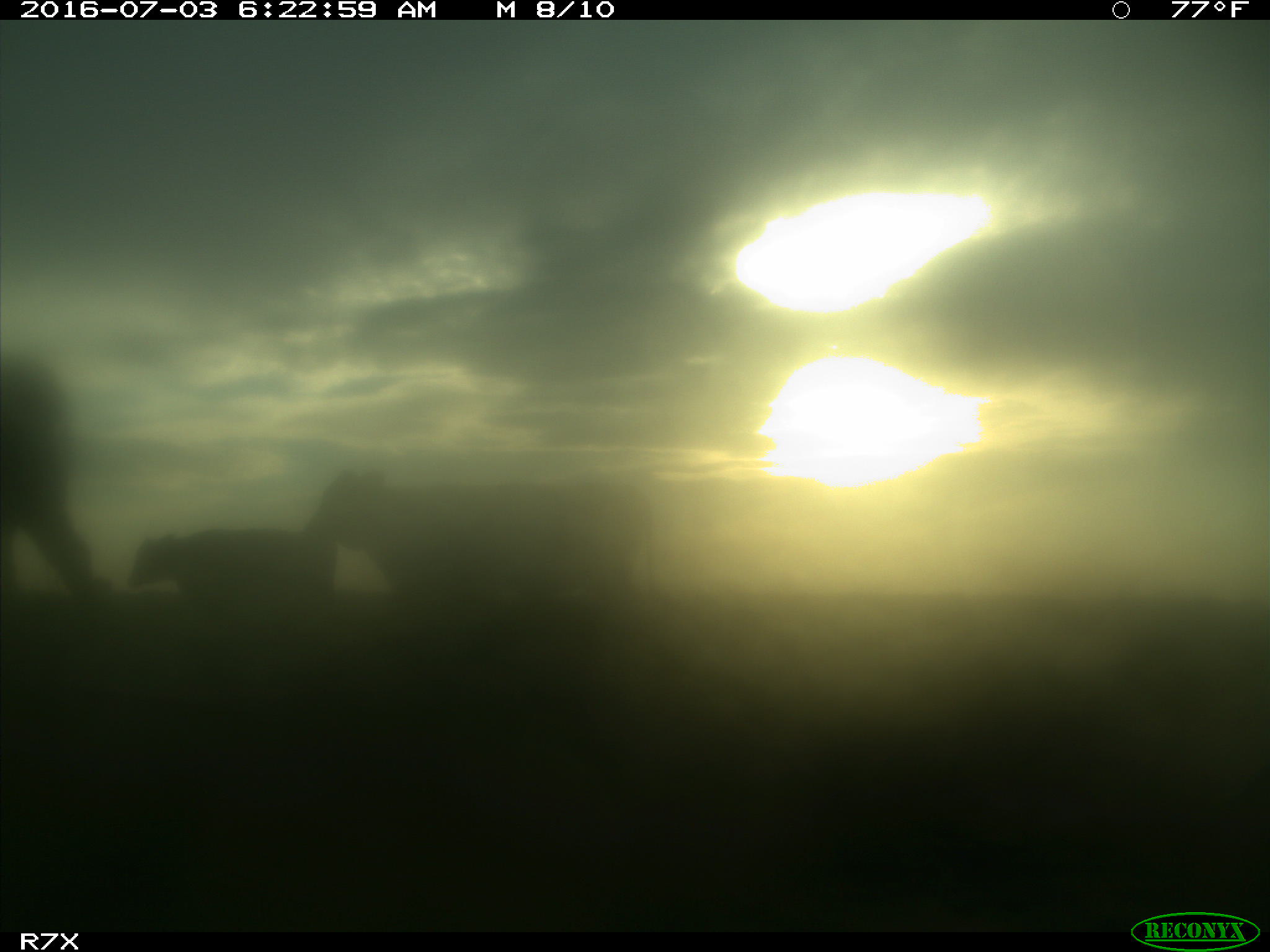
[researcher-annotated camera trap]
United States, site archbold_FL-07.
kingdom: Animalia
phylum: Chordata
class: Mammalia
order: Artiodactyla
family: Bovidae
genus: Bos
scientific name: Bos taurus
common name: domestic cow